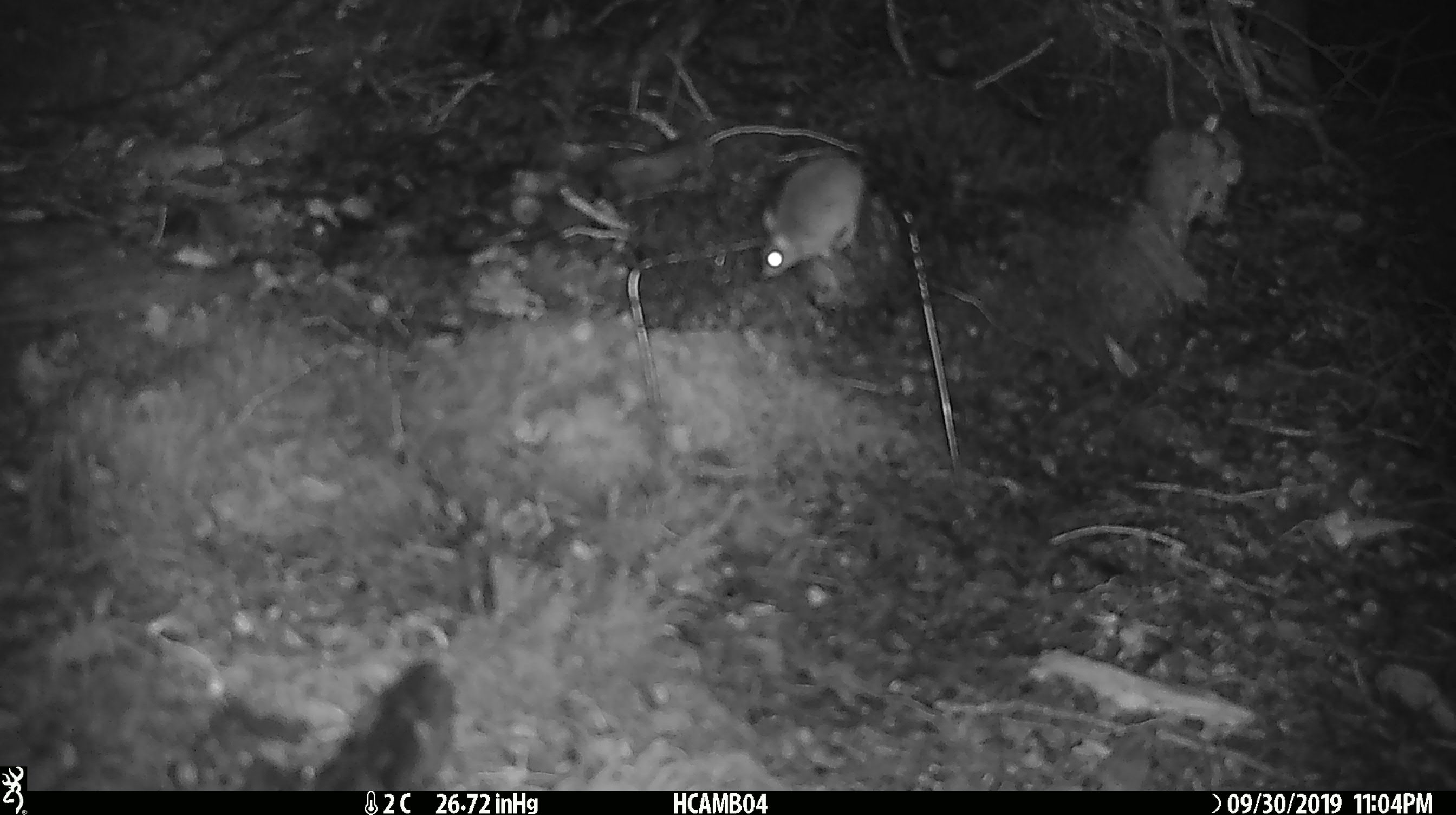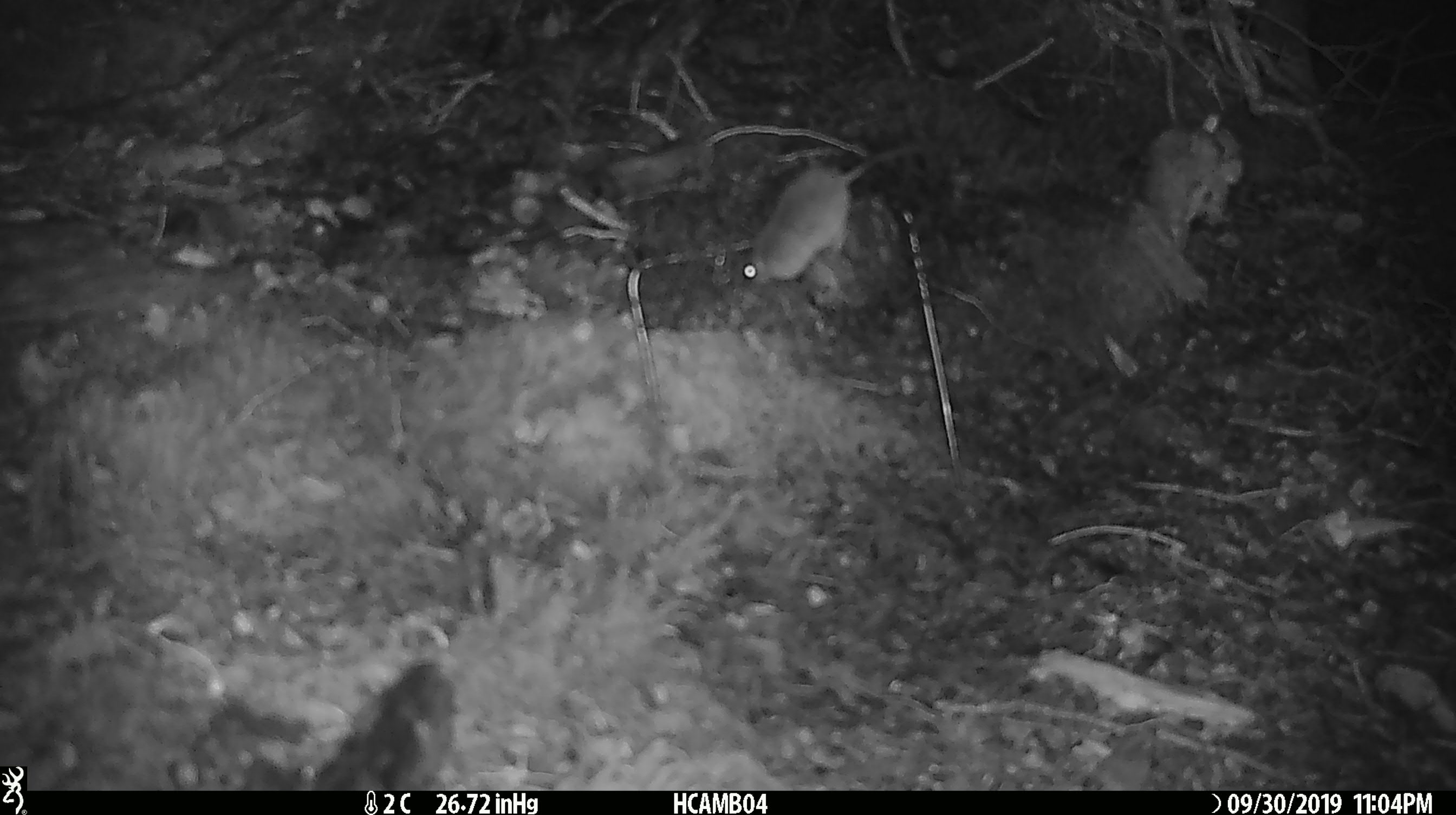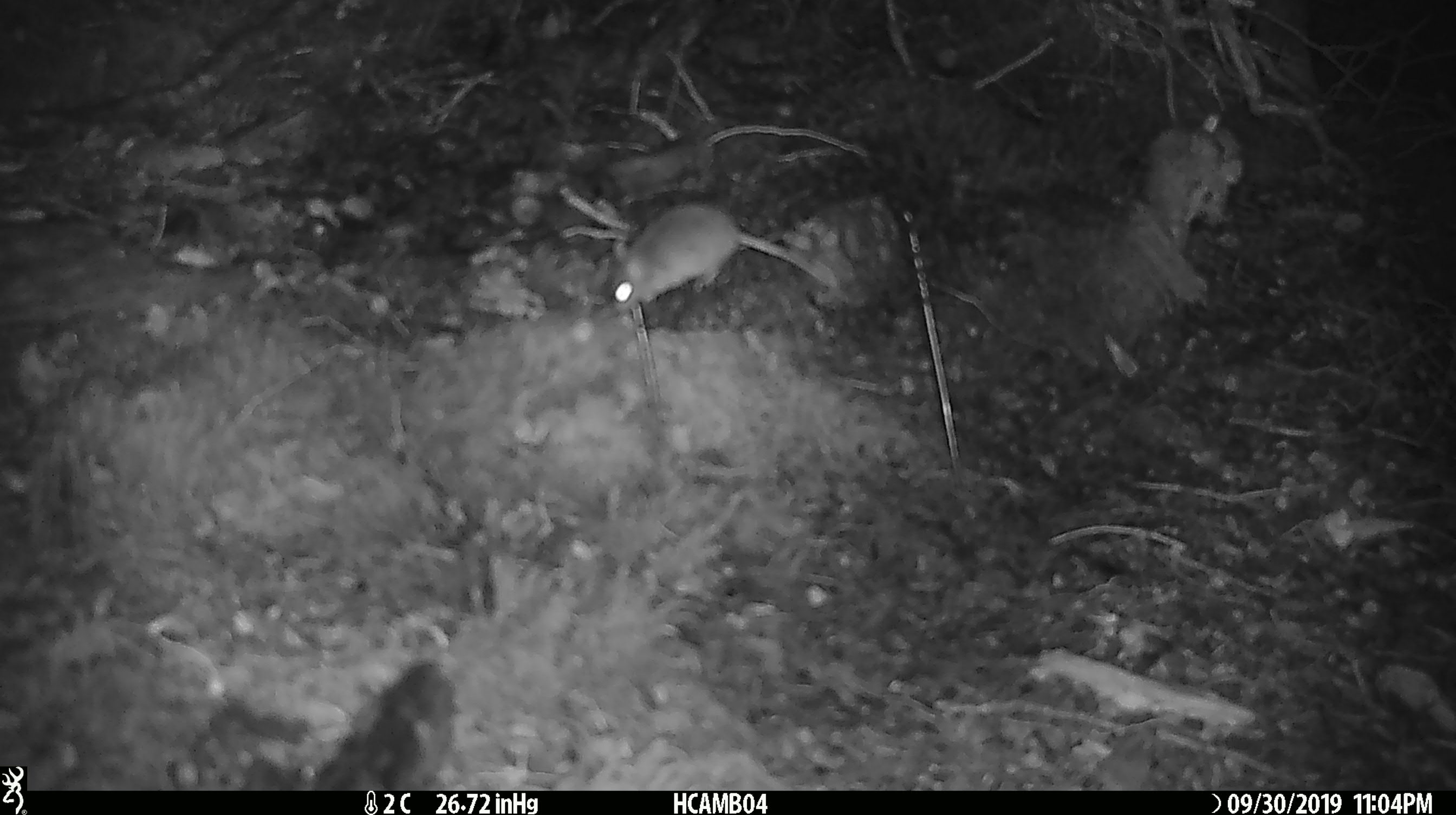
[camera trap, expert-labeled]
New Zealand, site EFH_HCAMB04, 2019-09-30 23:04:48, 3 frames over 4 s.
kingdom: Animalia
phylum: Chordata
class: Mammalia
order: Rodentia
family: Muridae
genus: Mus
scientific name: Mus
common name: mouse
Mouse (Mus).